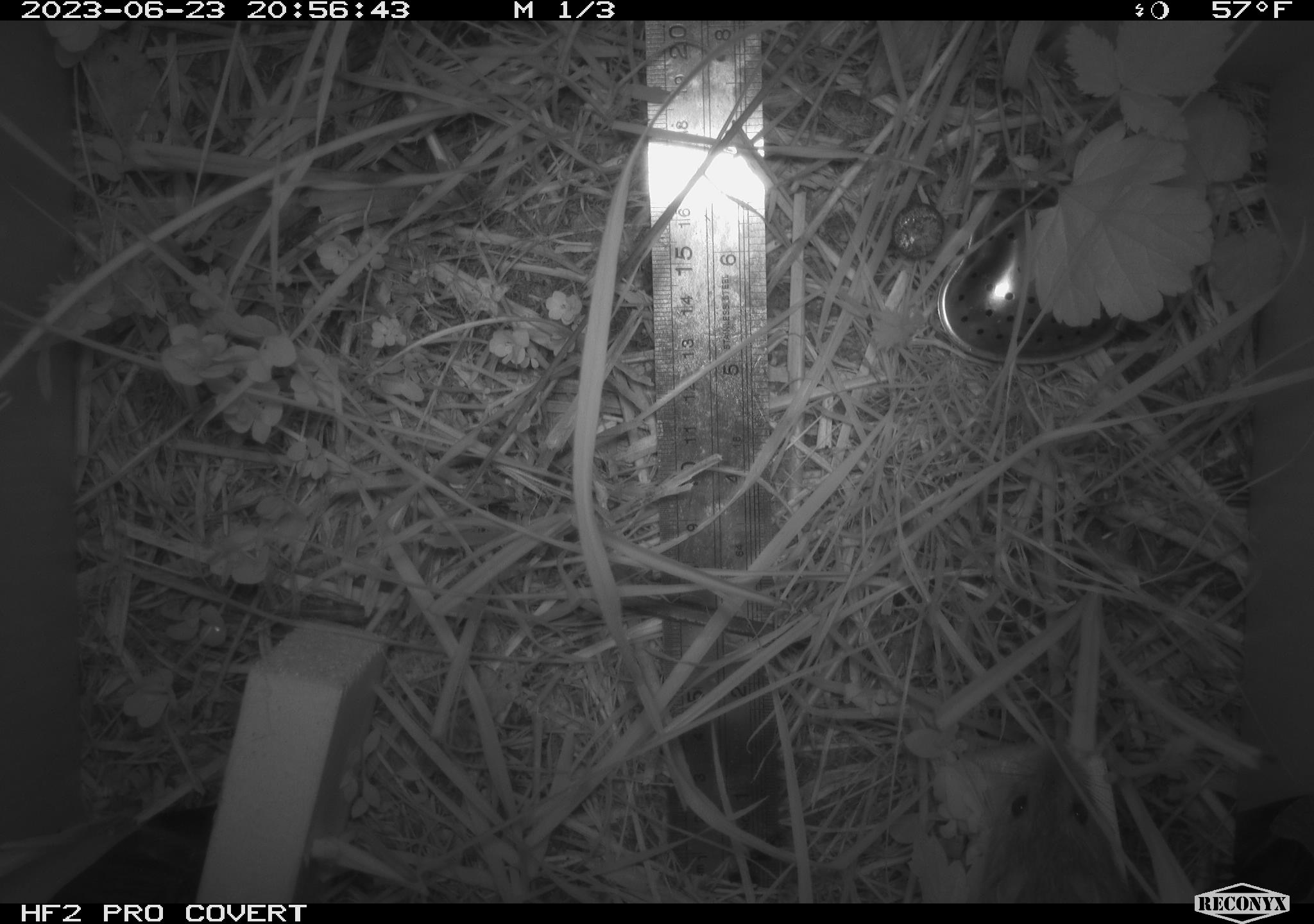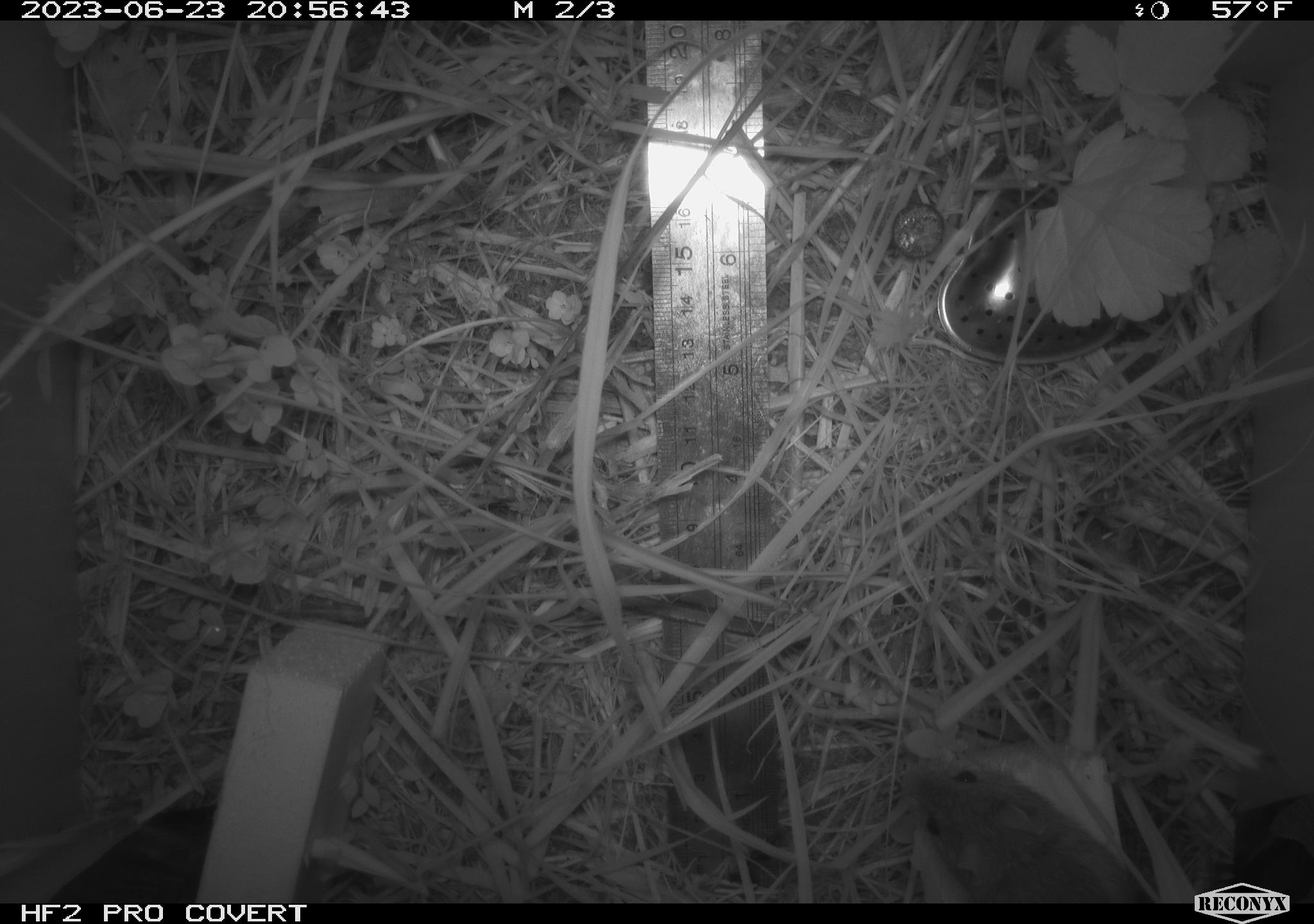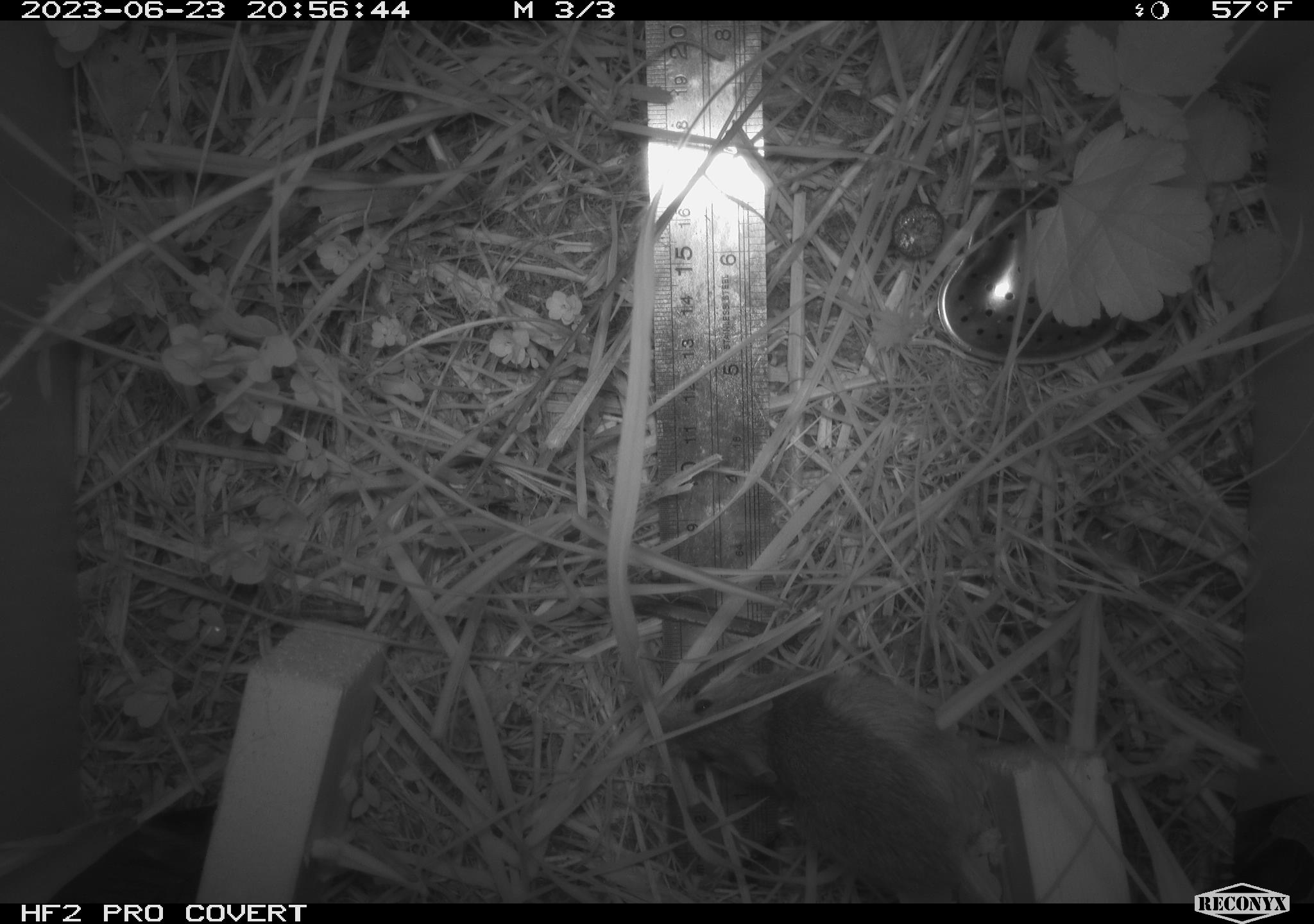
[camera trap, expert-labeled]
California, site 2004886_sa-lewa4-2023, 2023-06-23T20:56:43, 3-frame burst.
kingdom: Animalia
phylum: Chordata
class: Mammalia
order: Rodentia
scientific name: Rodentia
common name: mouse species